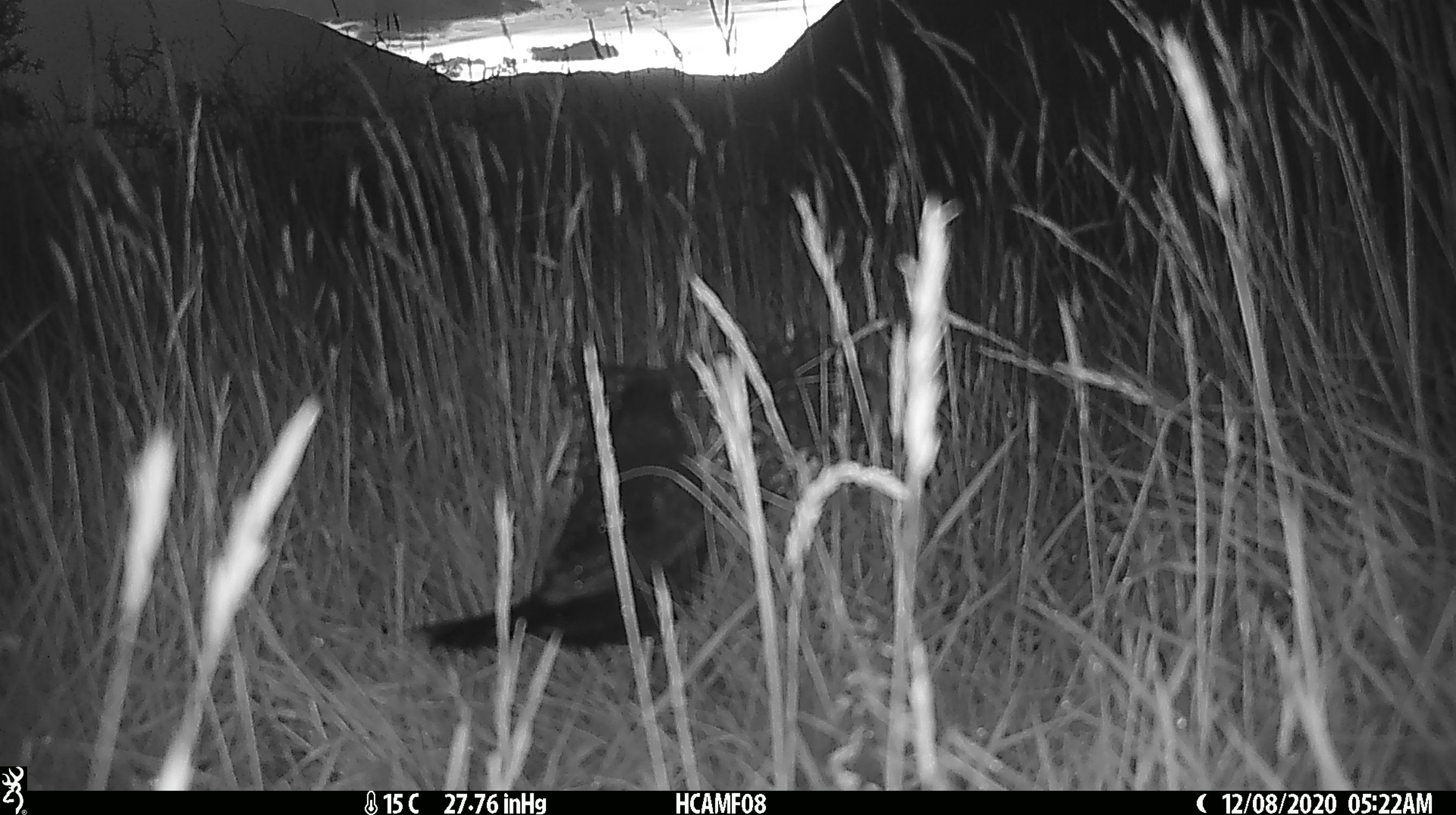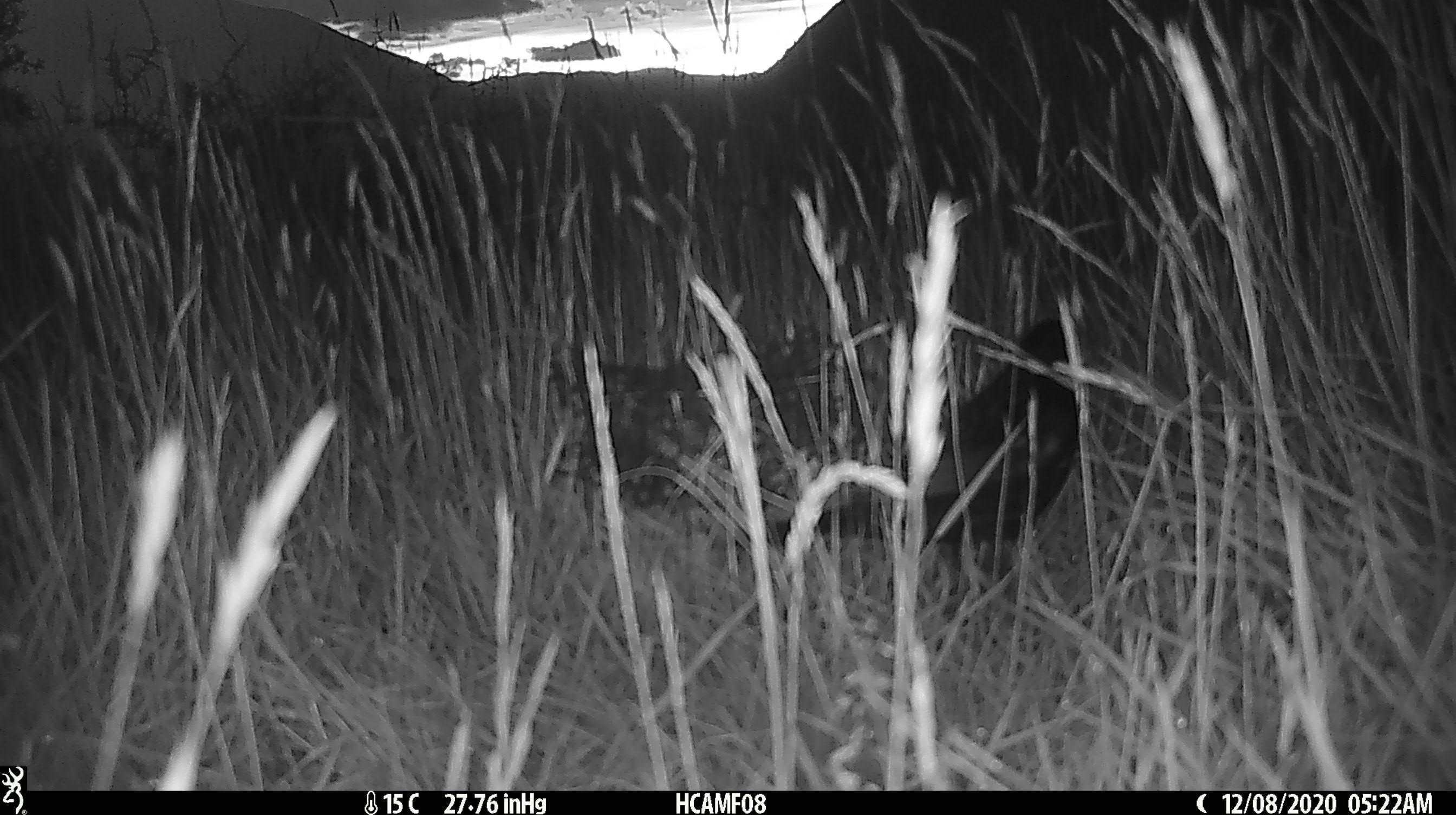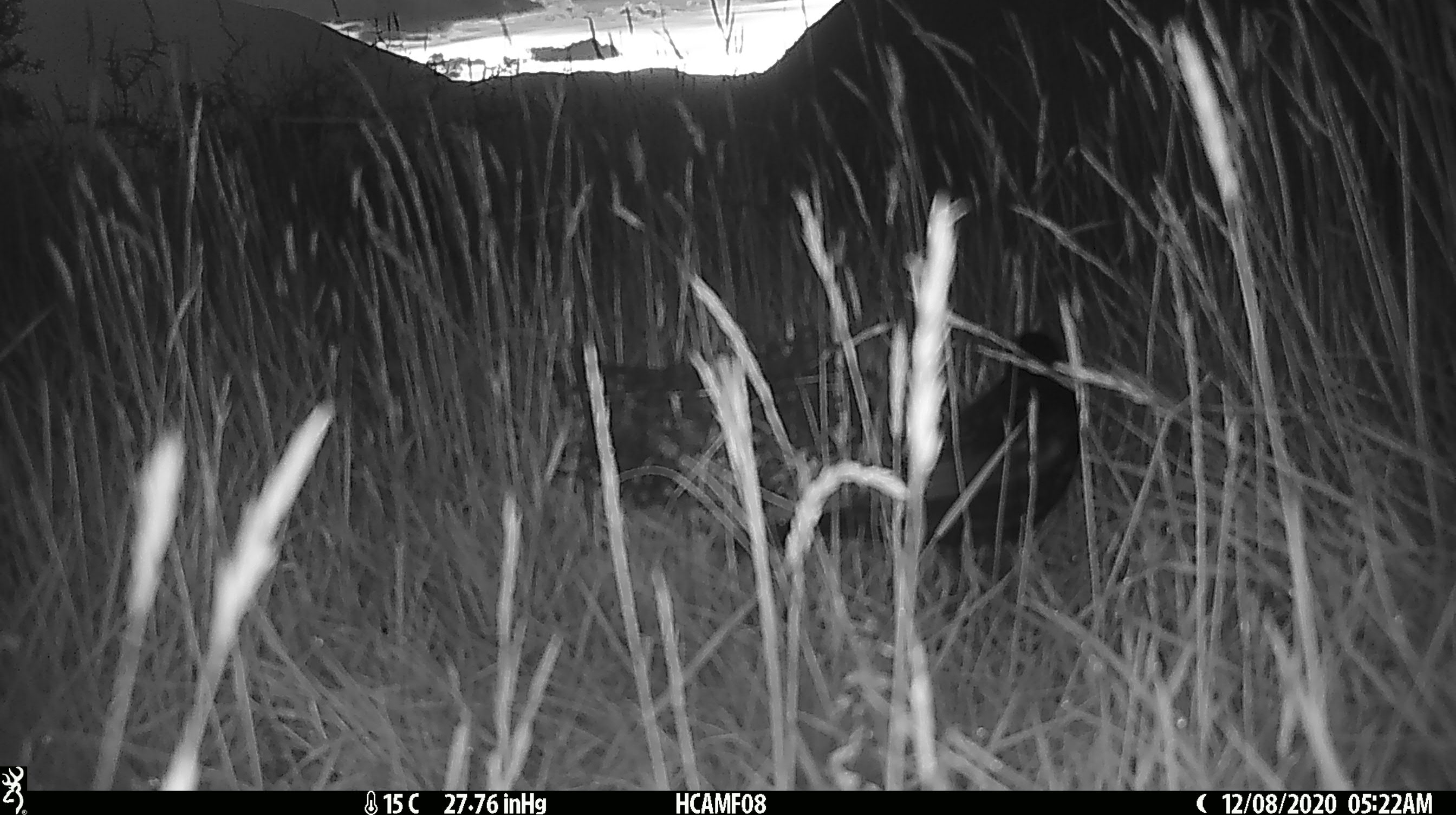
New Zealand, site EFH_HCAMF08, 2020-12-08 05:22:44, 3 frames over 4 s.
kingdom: Animalia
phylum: Chordata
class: Aves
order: Passeriformes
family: Turdidae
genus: Turdus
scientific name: Turdus merula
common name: eurasian blackbird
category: blackbird